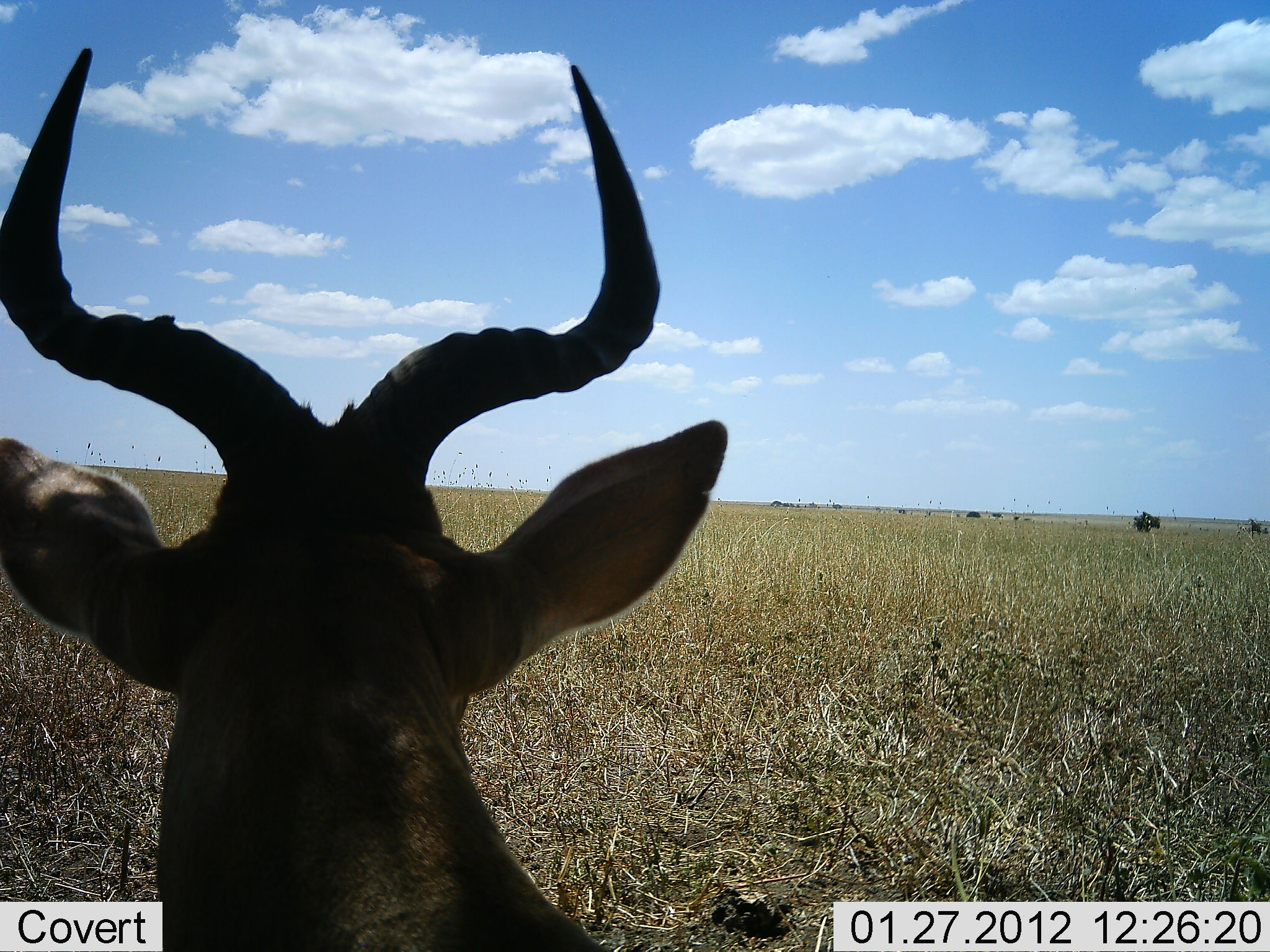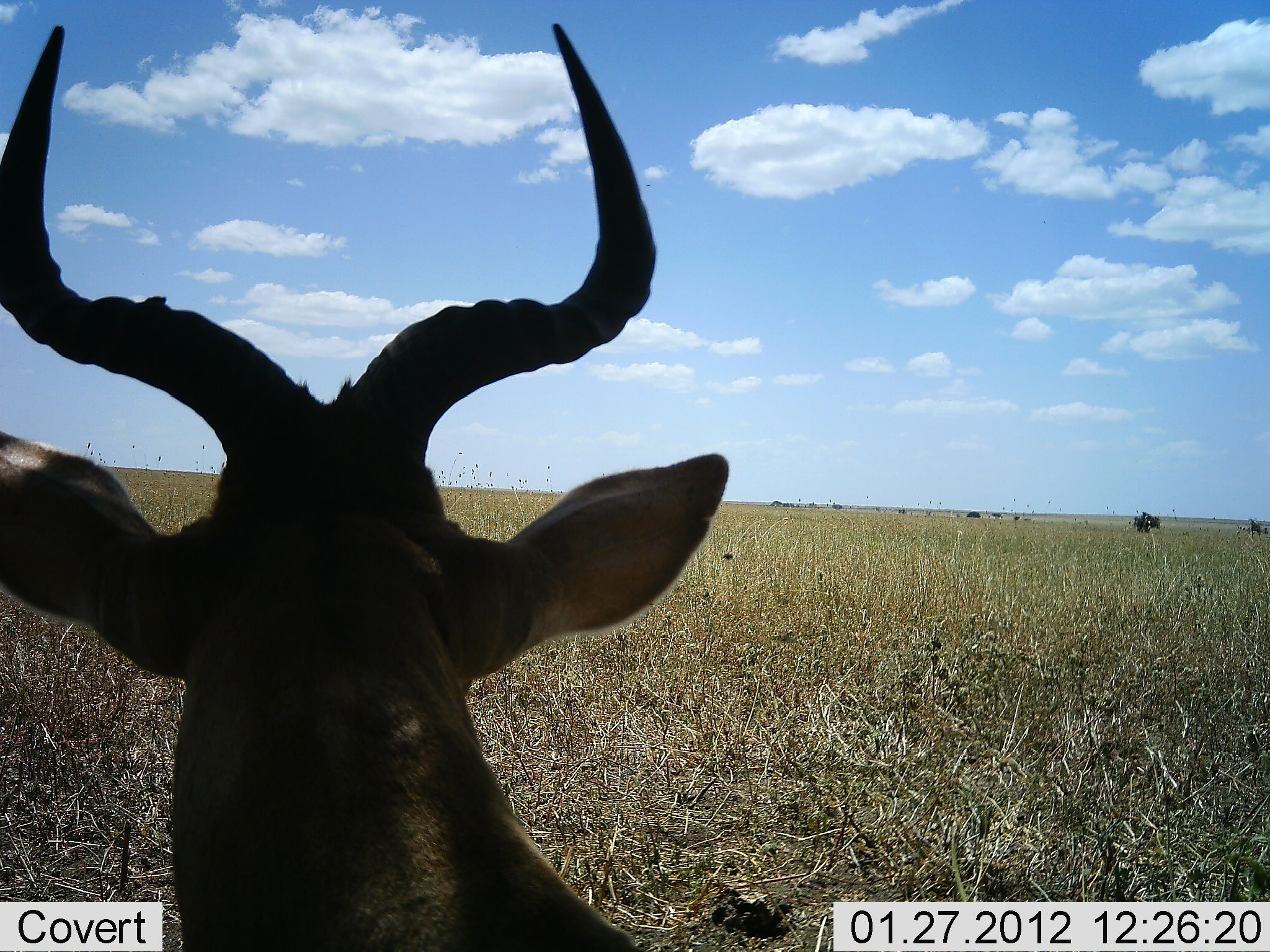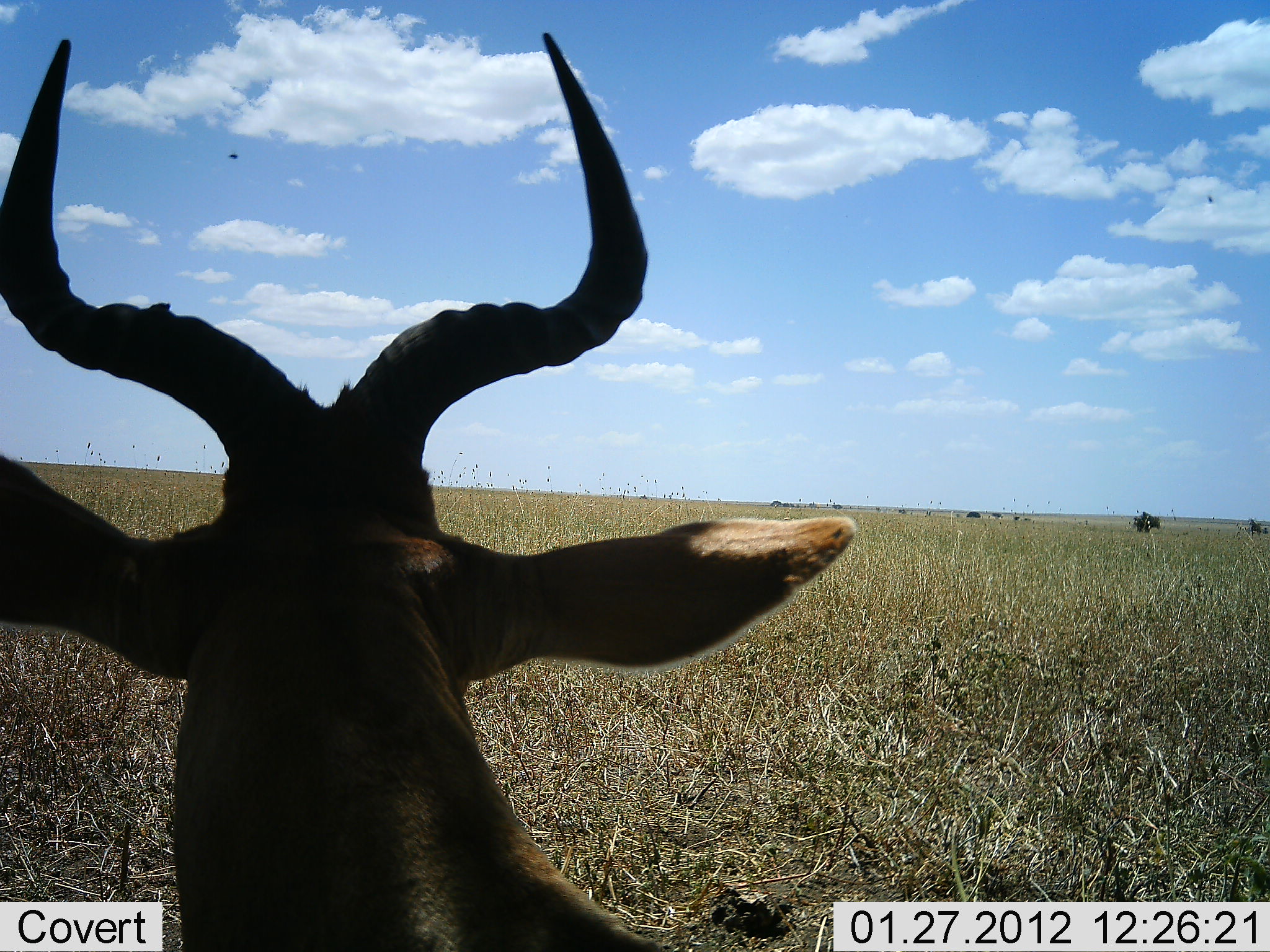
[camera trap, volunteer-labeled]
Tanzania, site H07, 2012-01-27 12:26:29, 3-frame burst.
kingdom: Animalia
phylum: Chordata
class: Mammalia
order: Artiodactyla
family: Bovidae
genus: Alcelaphus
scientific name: Alcelaphus buselaphus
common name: hartebeest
Hartebeest (Alcelaphus buselaphus), count 1. Behavior (volunteer vote fractions): standing 62%, resting 38%, moving 0%, interacting 0%. Young present (vote fraction): 0%. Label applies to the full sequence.